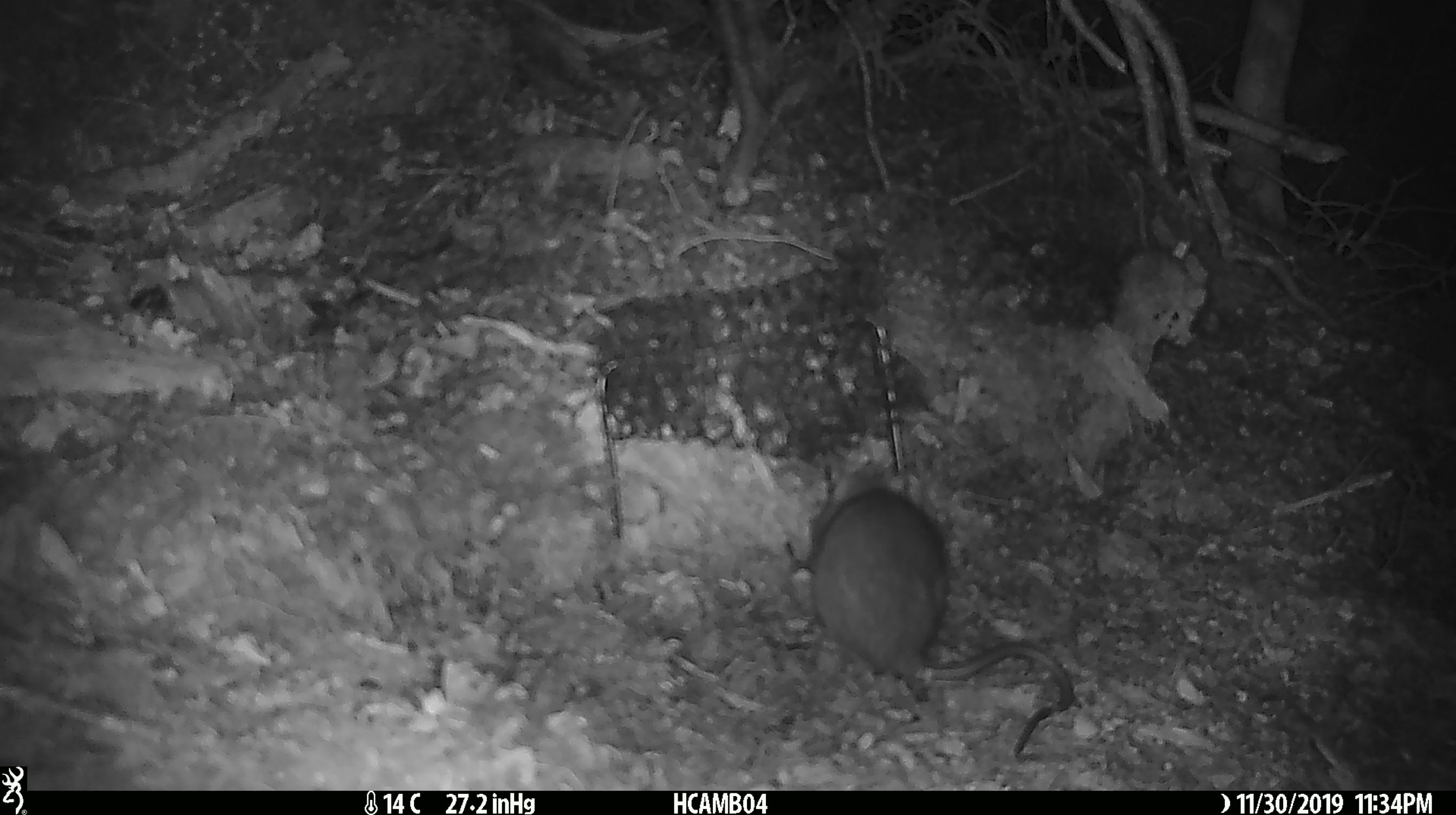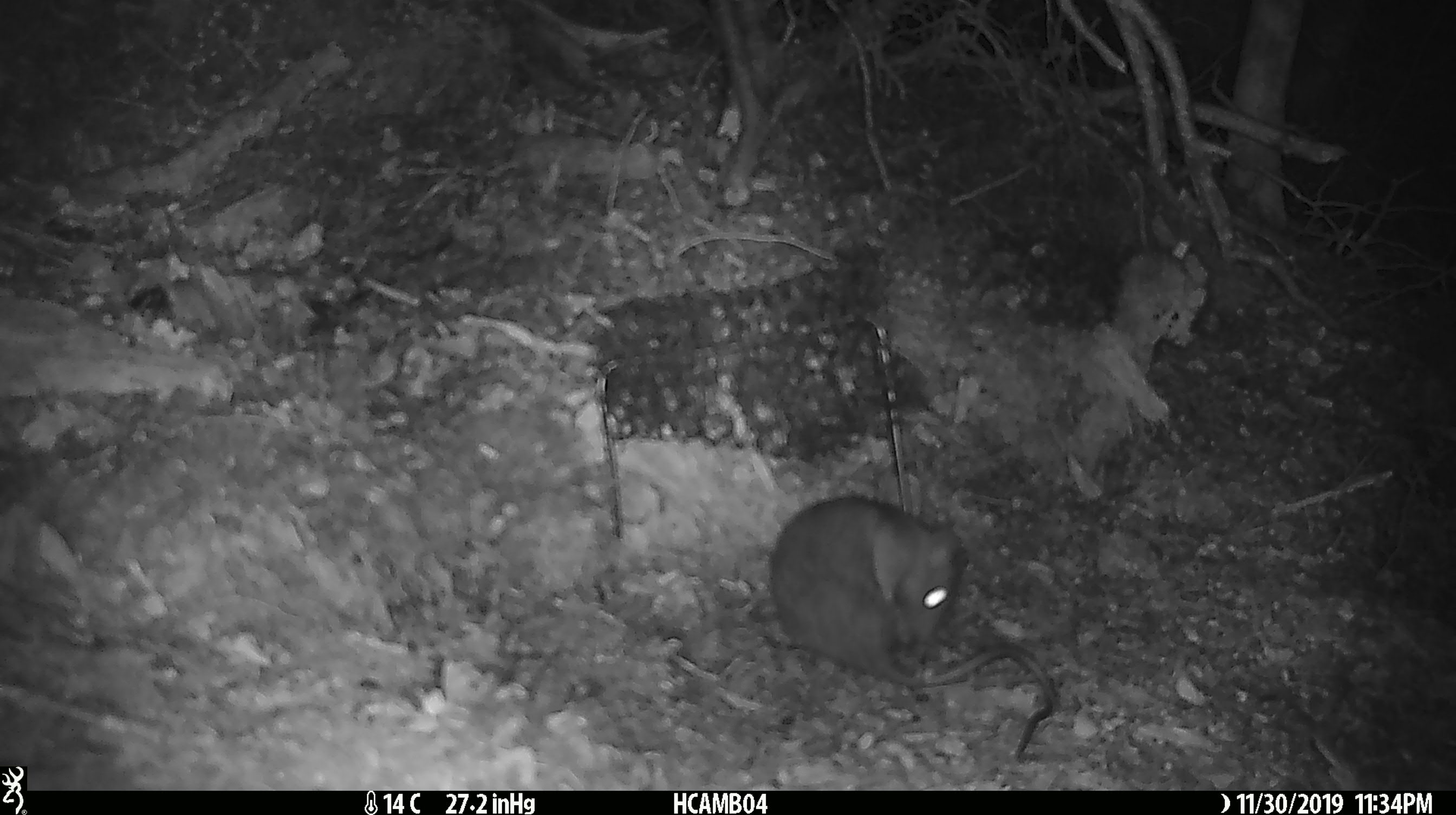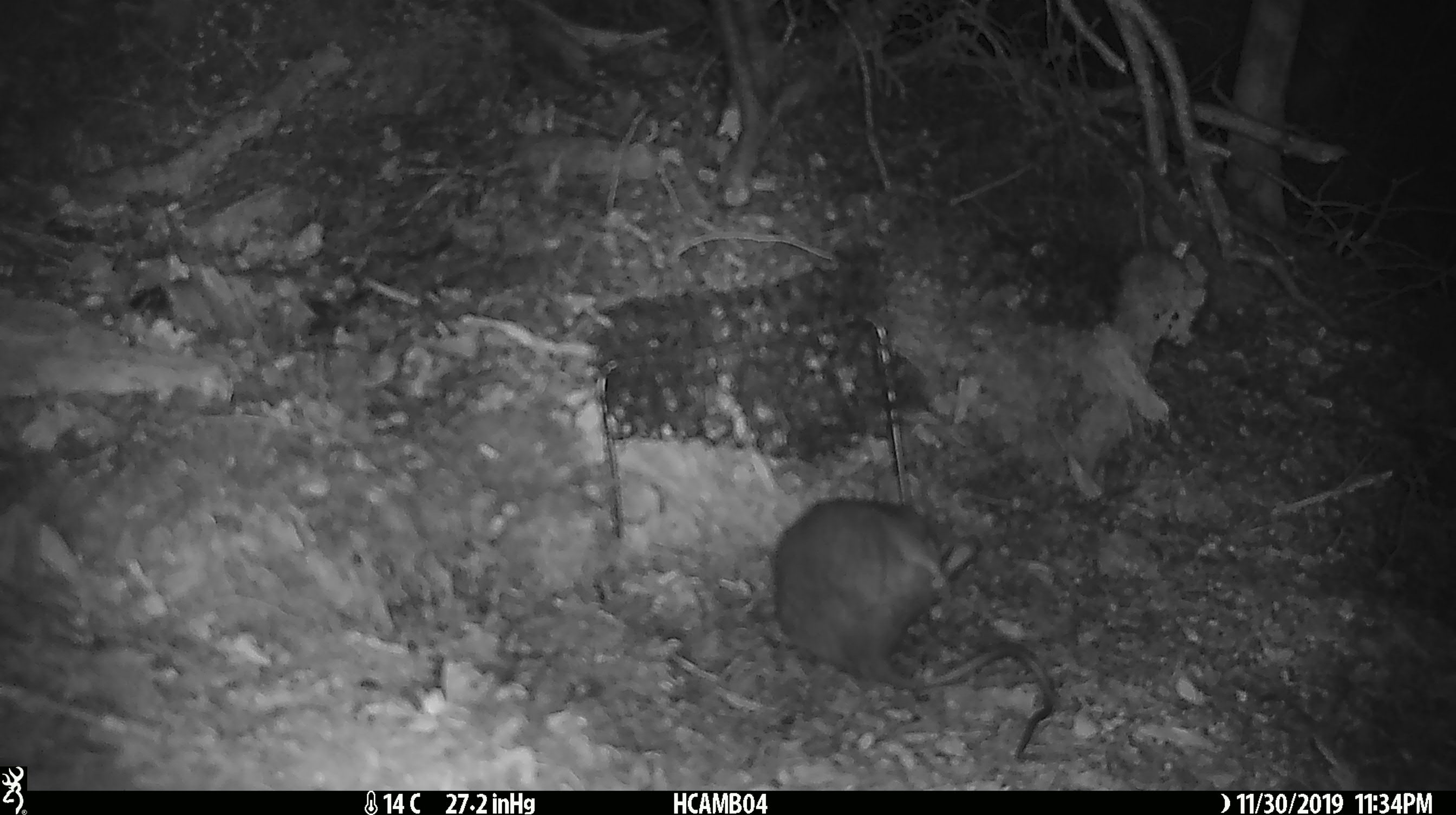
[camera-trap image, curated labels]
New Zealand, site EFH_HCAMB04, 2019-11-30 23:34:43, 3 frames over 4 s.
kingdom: Animalia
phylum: Chordata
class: Mammalia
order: Rodentia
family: Muridae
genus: Rattus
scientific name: Rattus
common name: rat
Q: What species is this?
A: Rat (Rattus).